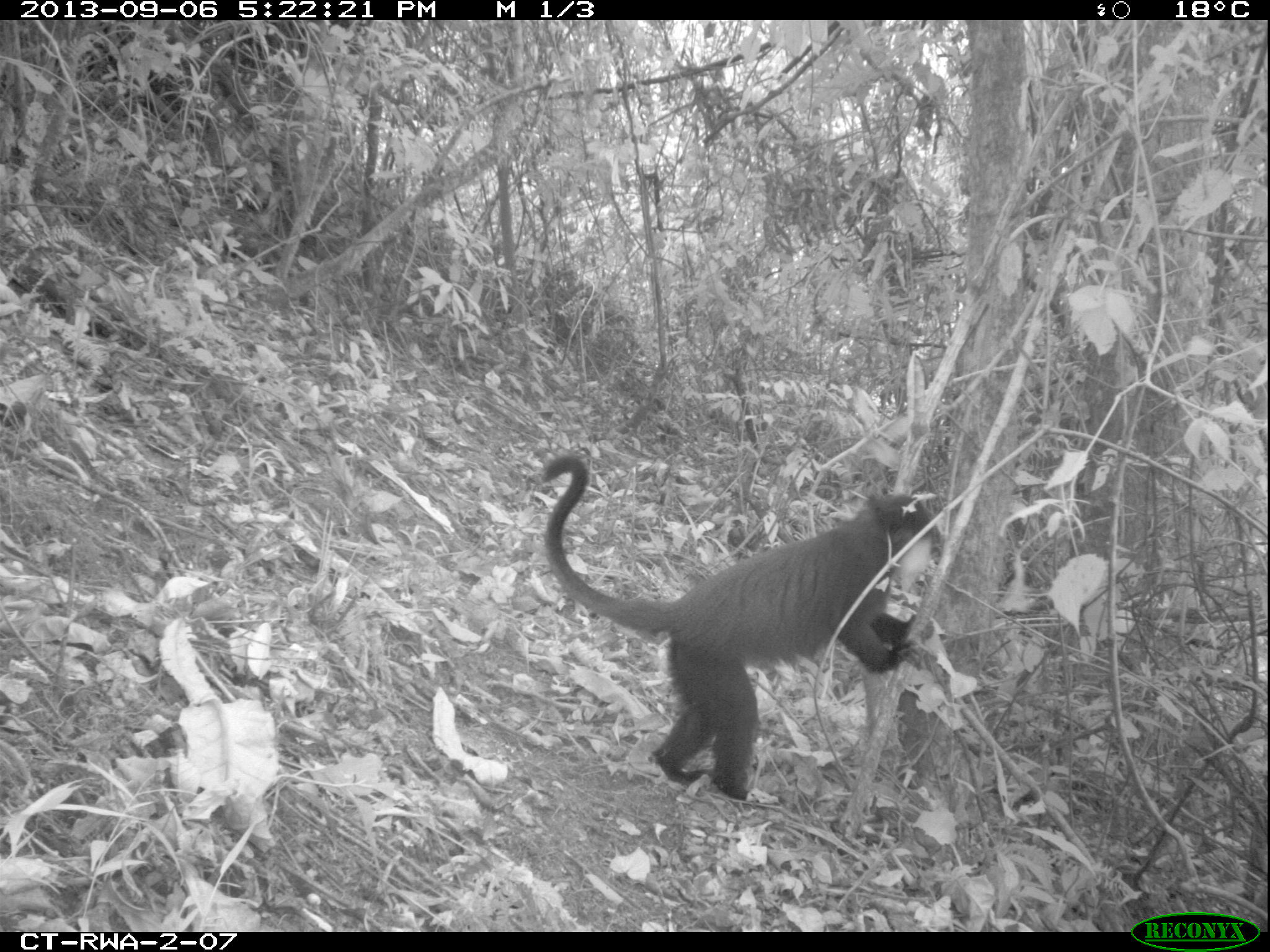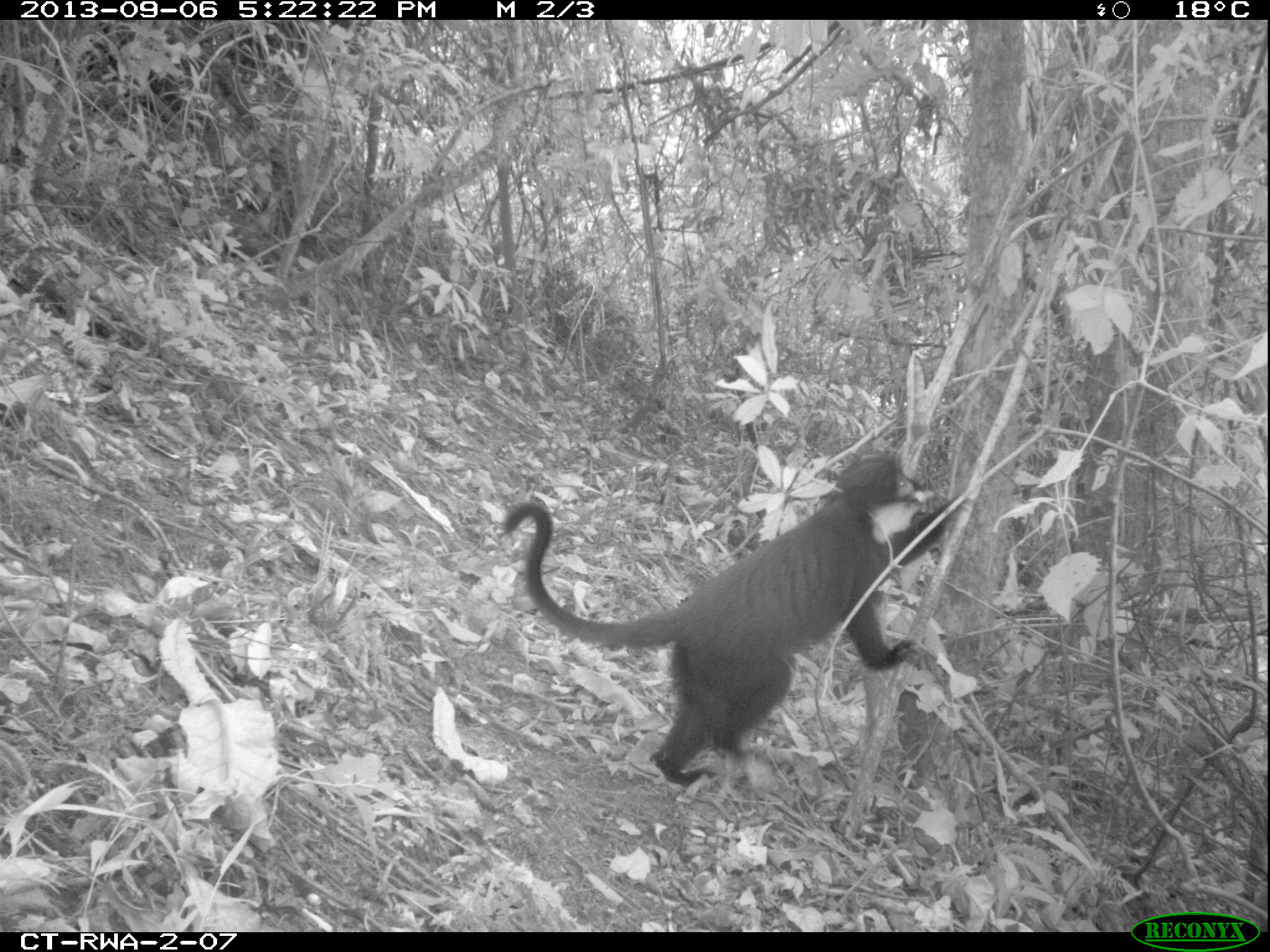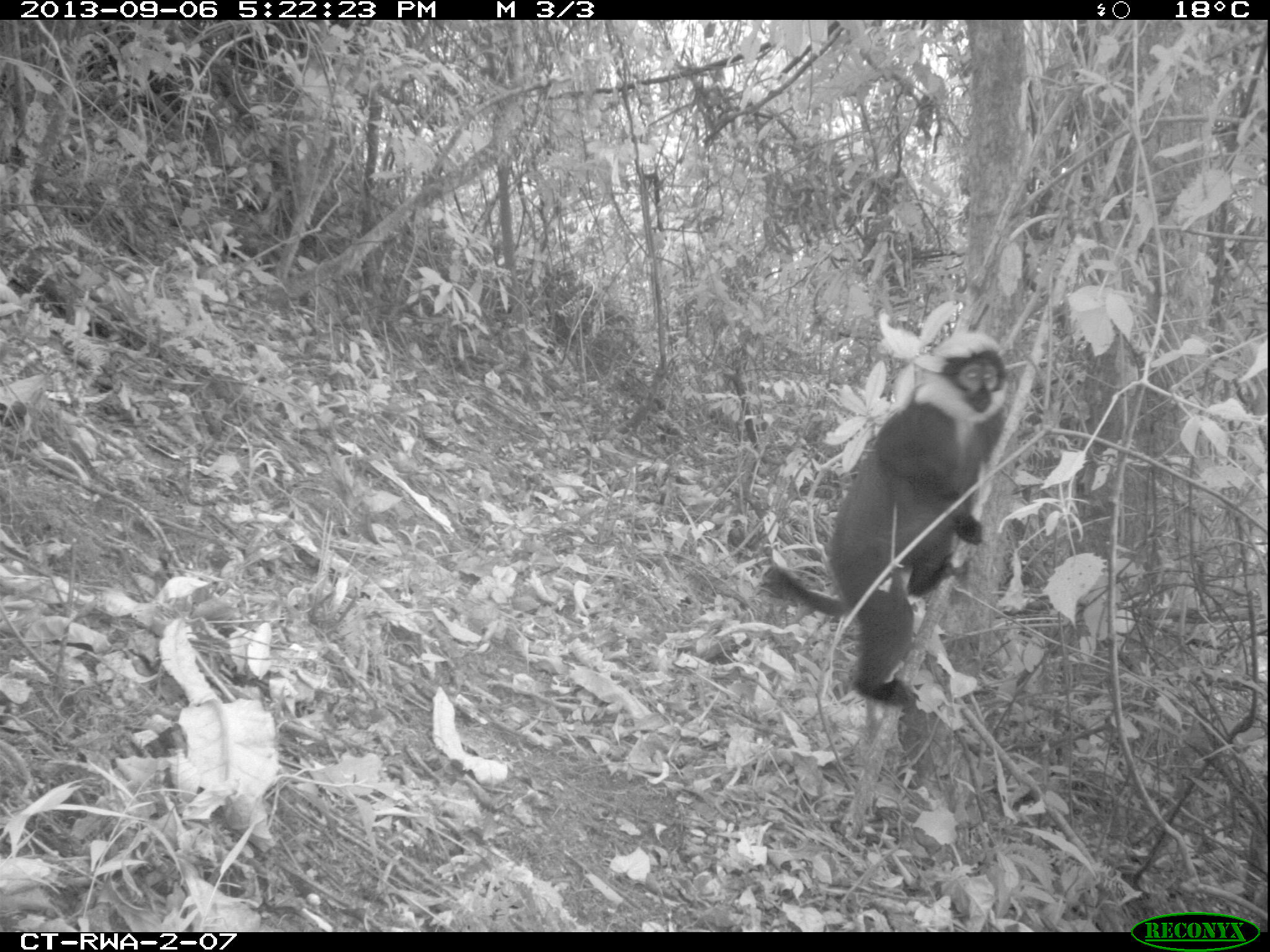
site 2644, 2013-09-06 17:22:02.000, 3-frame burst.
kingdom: Animalia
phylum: Chordata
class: Mammalia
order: Primates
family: Cercopithecidae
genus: Allochrocebus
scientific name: Allochrocebus lhoesti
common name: l'hoest's monkey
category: cercopithecus lhoesti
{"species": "cercopithecus lhoesti (l'hoest's monkey) (Allochrocebus lhoesti)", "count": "2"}